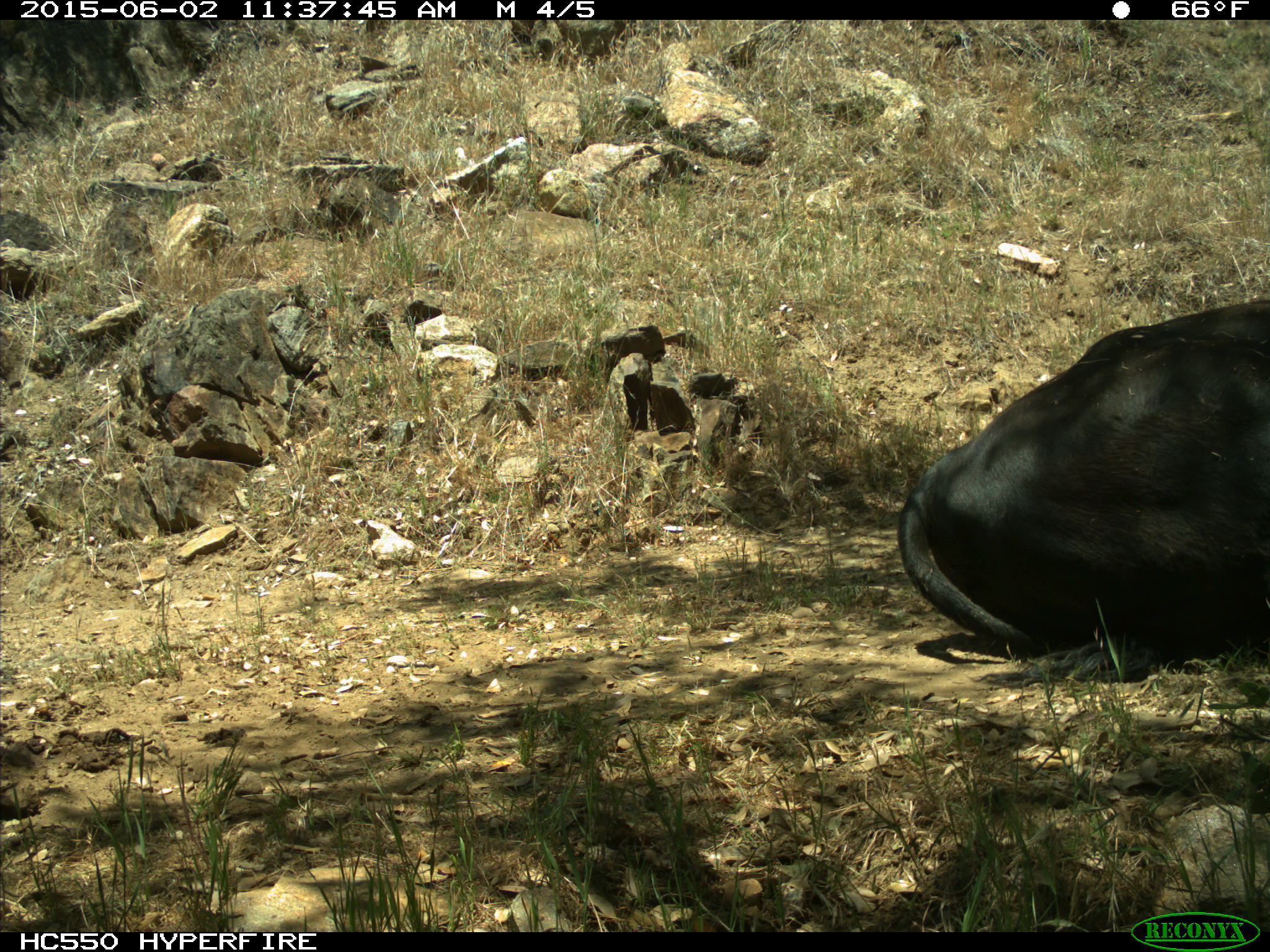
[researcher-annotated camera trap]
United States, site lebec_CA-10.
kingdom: Animalia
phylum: Chordata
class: Mammalia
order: Artiodactyla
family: Bovidae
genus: Bos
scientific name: Bos taurus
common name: domestic cow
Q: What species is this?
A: Bos taurus (domestic cow).